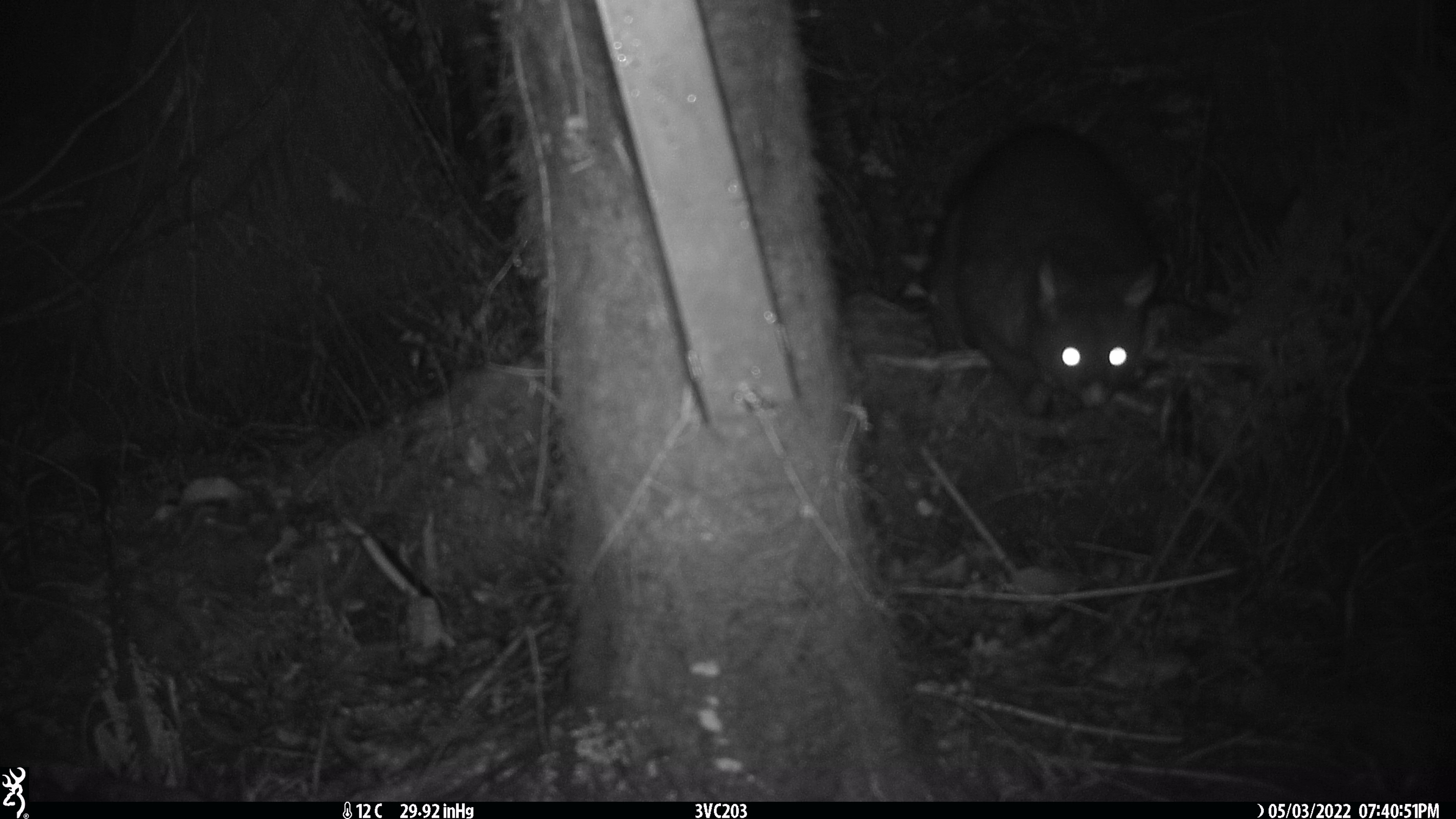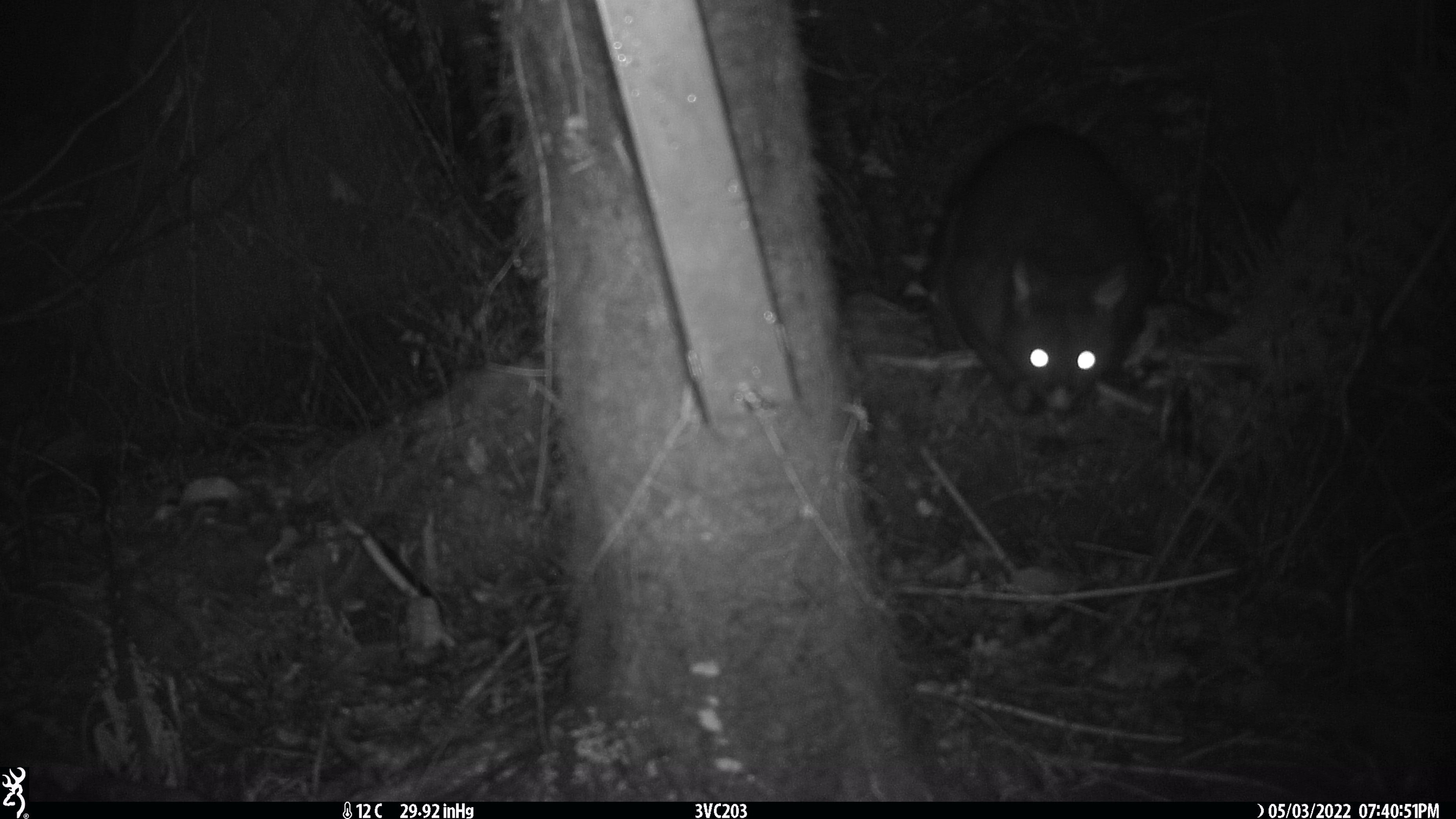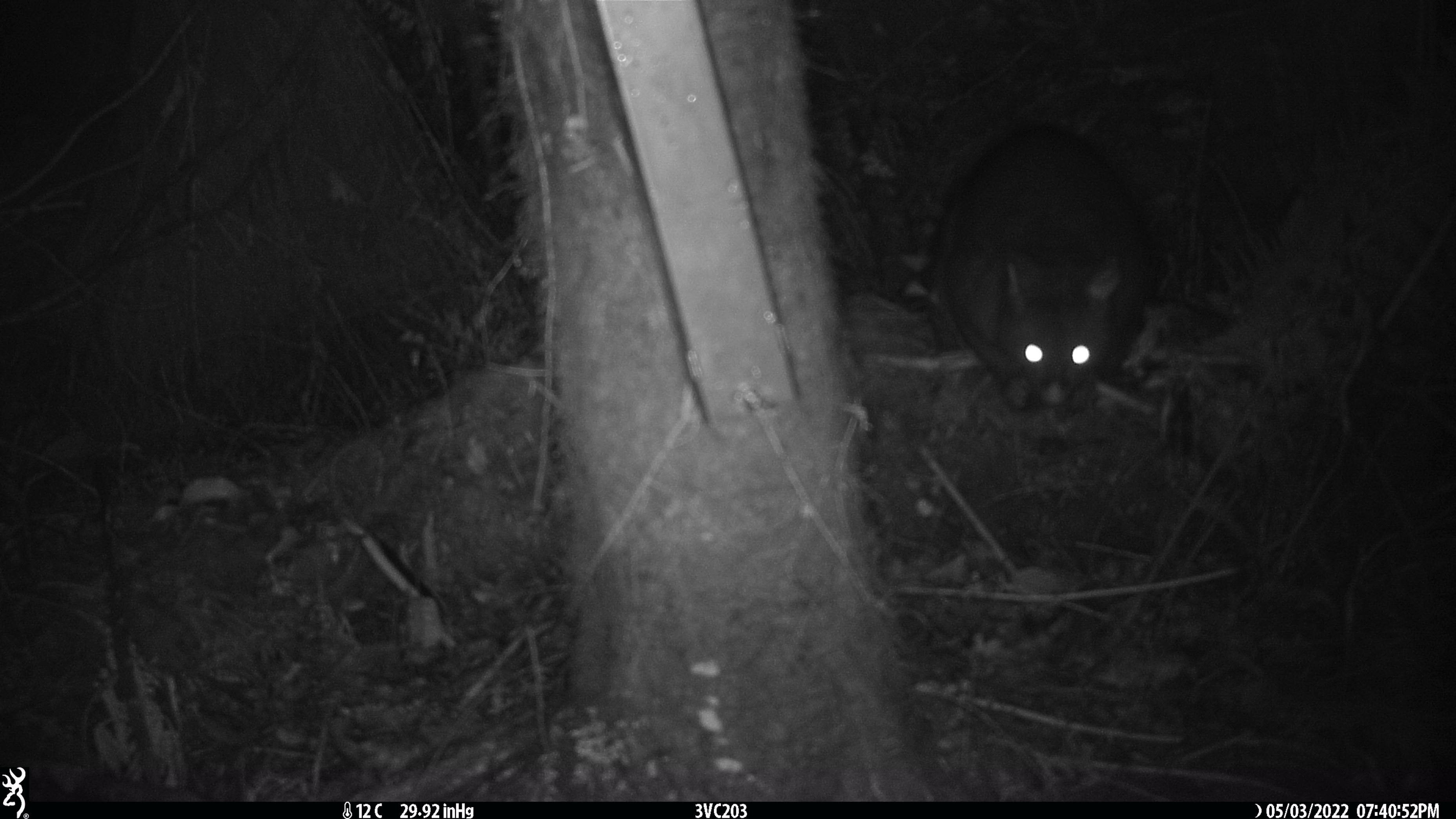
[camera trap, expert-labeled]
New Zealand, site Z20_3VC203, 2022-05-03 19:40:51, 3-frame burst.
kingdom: Animalia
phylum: Chordata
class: Mammalia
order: Diprotodontia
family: Phalangeridae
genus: Trichosurus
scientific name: Trichosurus vulpecula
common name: common brushtail possum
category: possum